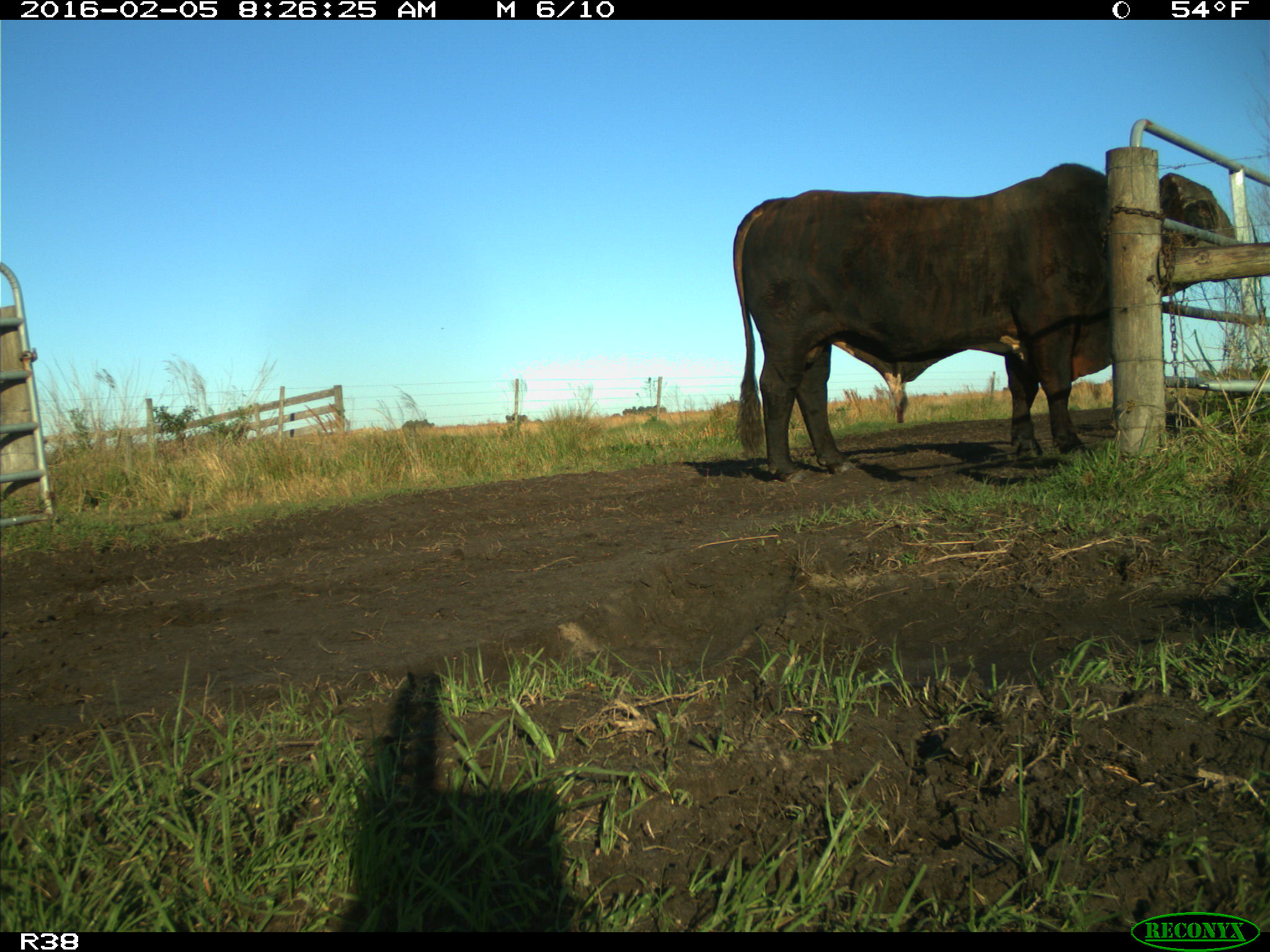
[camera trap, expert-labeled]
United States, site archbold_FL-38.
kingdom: Animalia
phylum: Chordata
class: Mammalia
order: Artiodactyla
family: Bovidae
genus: Bos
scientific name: Bos taurus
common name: domestic cow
Bos taurus (domestic cow).